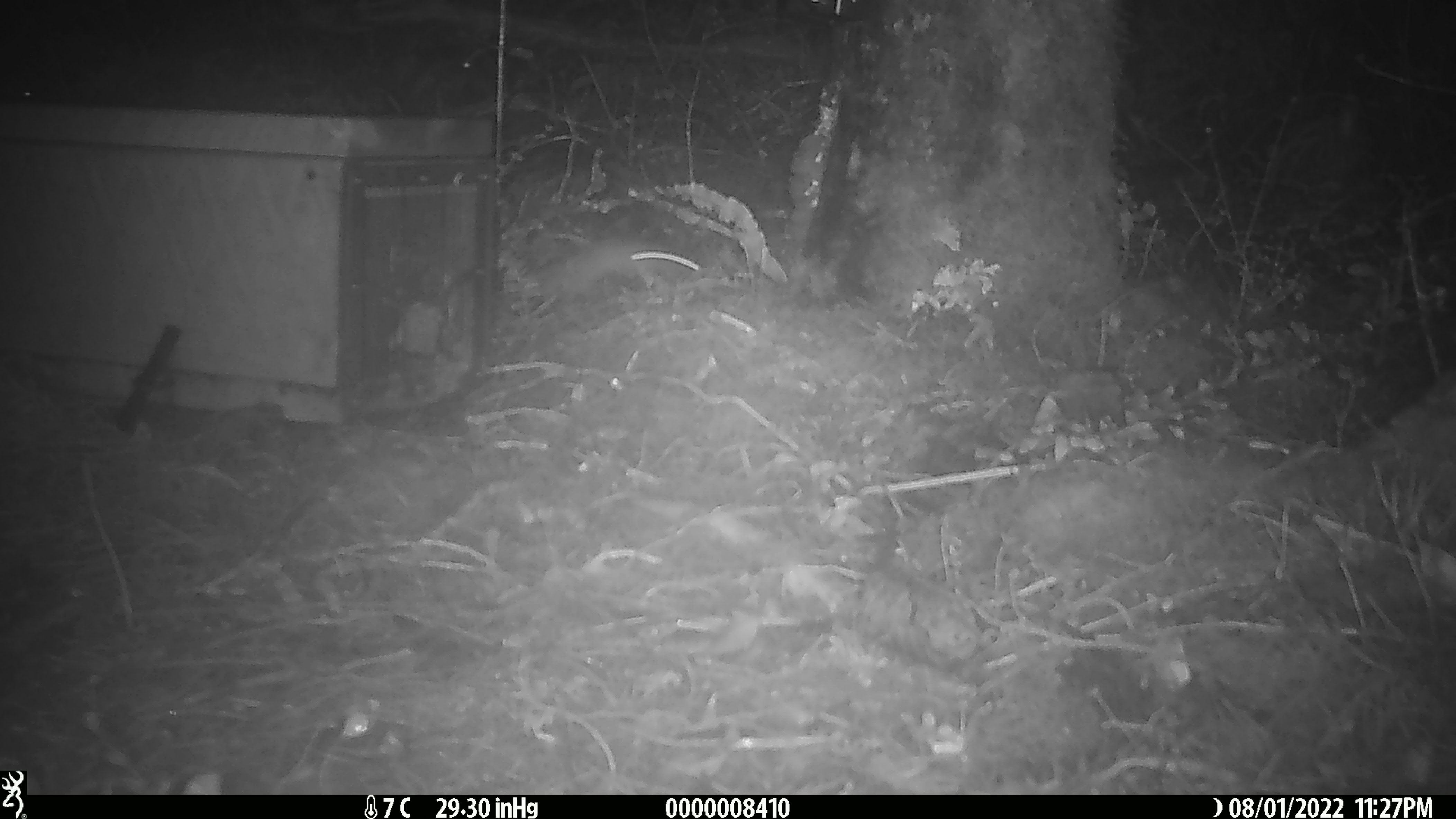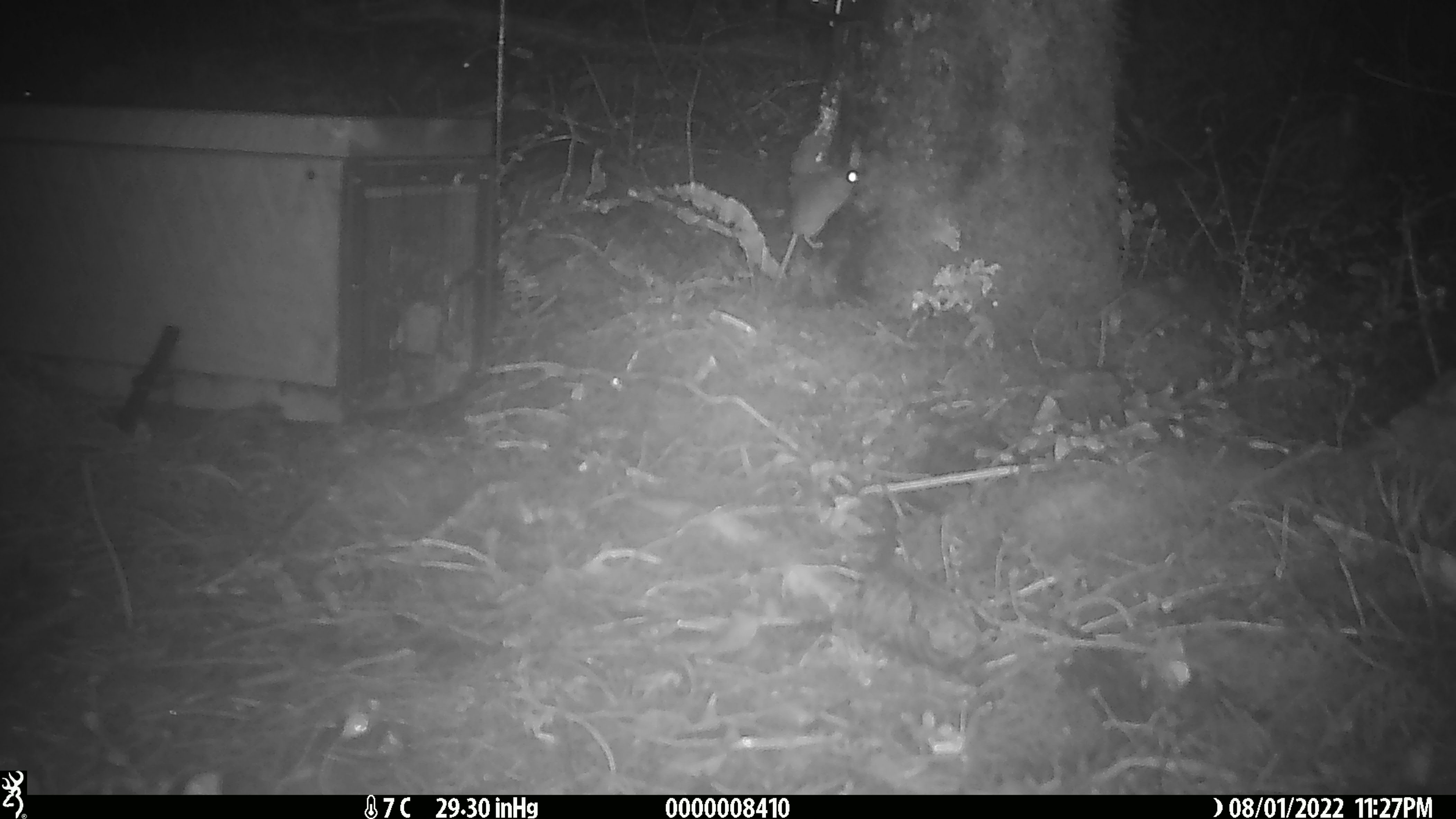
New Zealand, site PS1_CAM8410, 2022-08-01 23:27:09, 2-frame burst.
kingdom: Animalia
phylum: Chordata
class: Mammalia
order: Rodentia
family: Muridae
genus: Mus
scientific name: Mus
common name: mouse